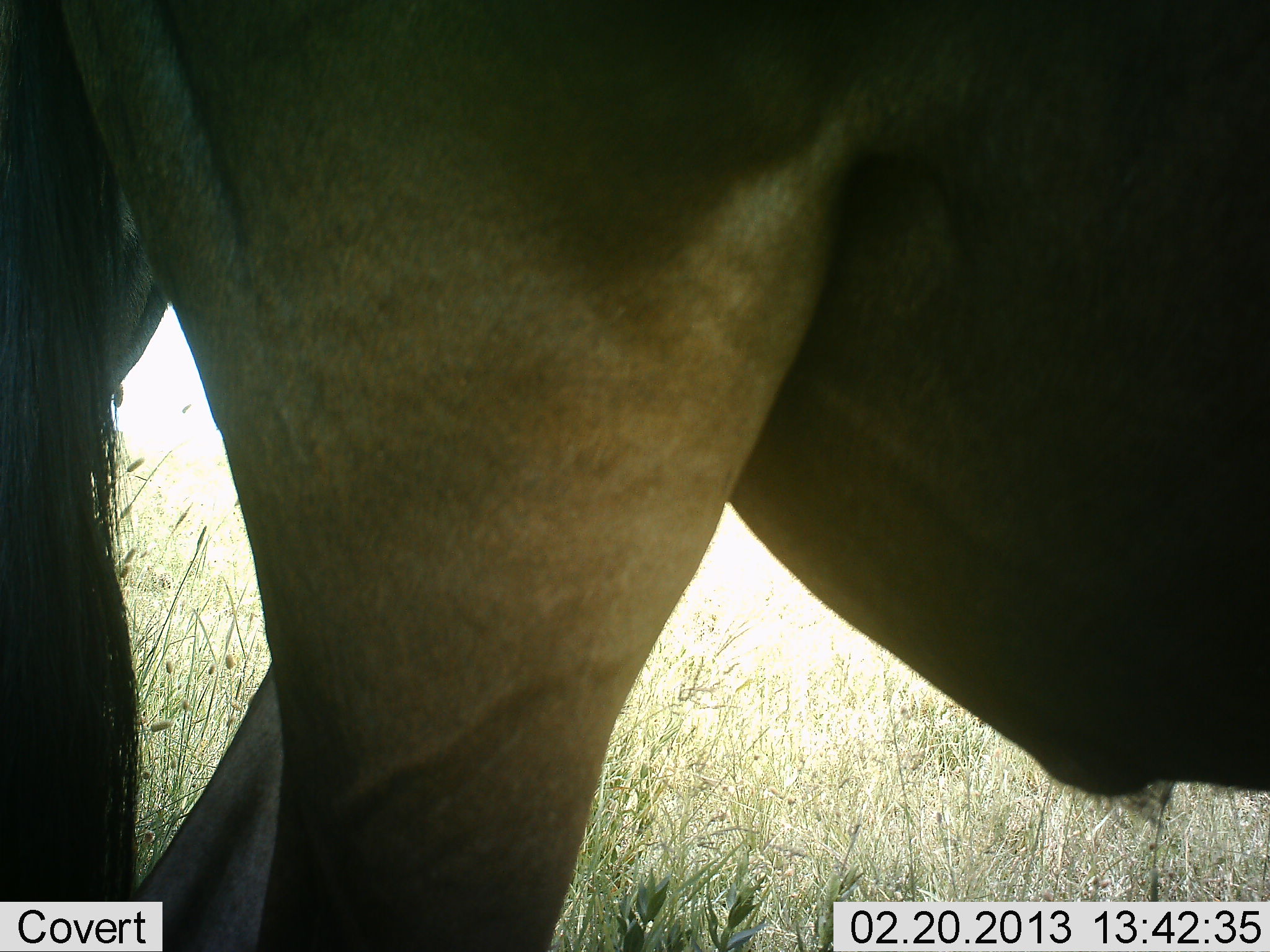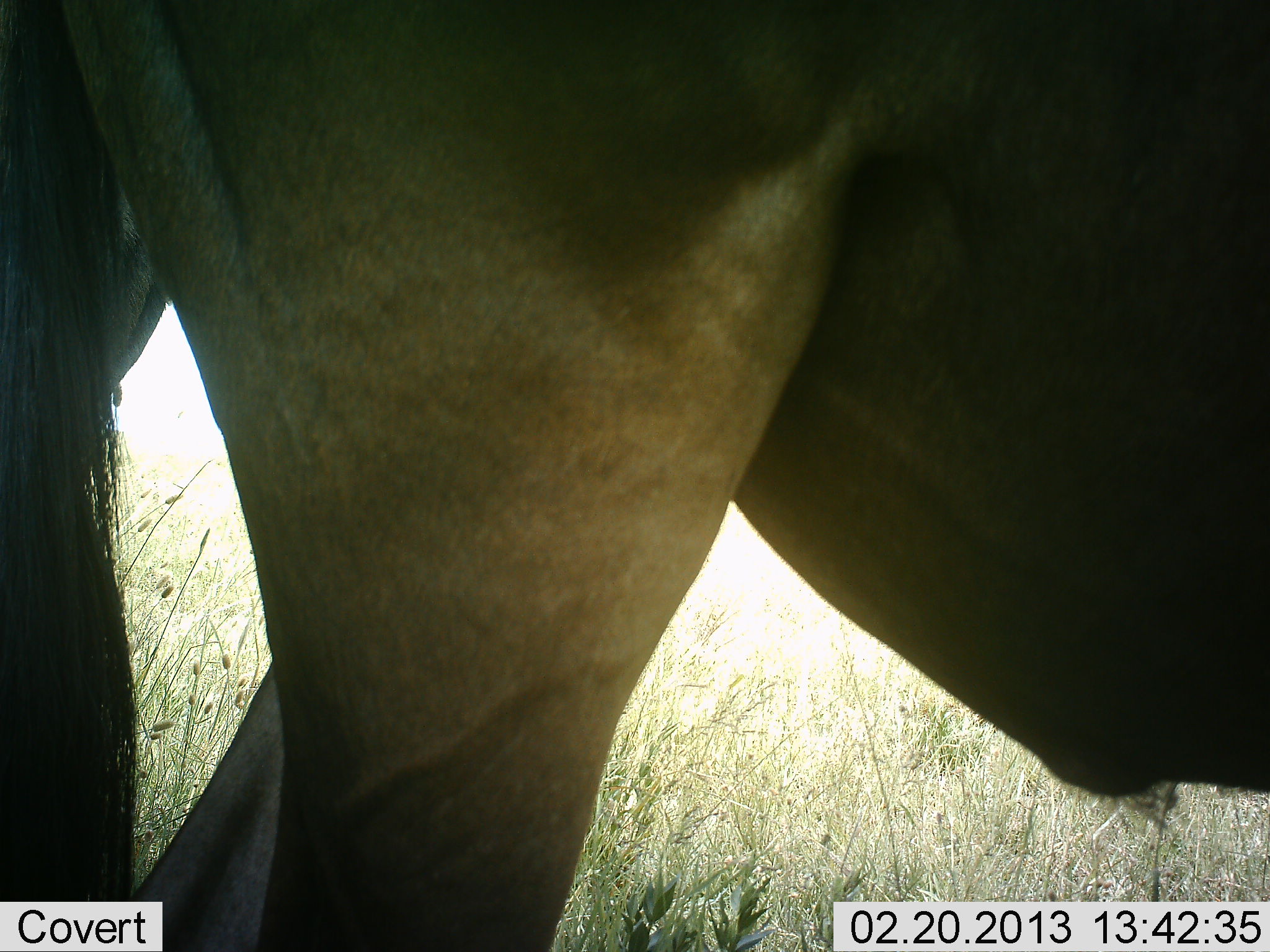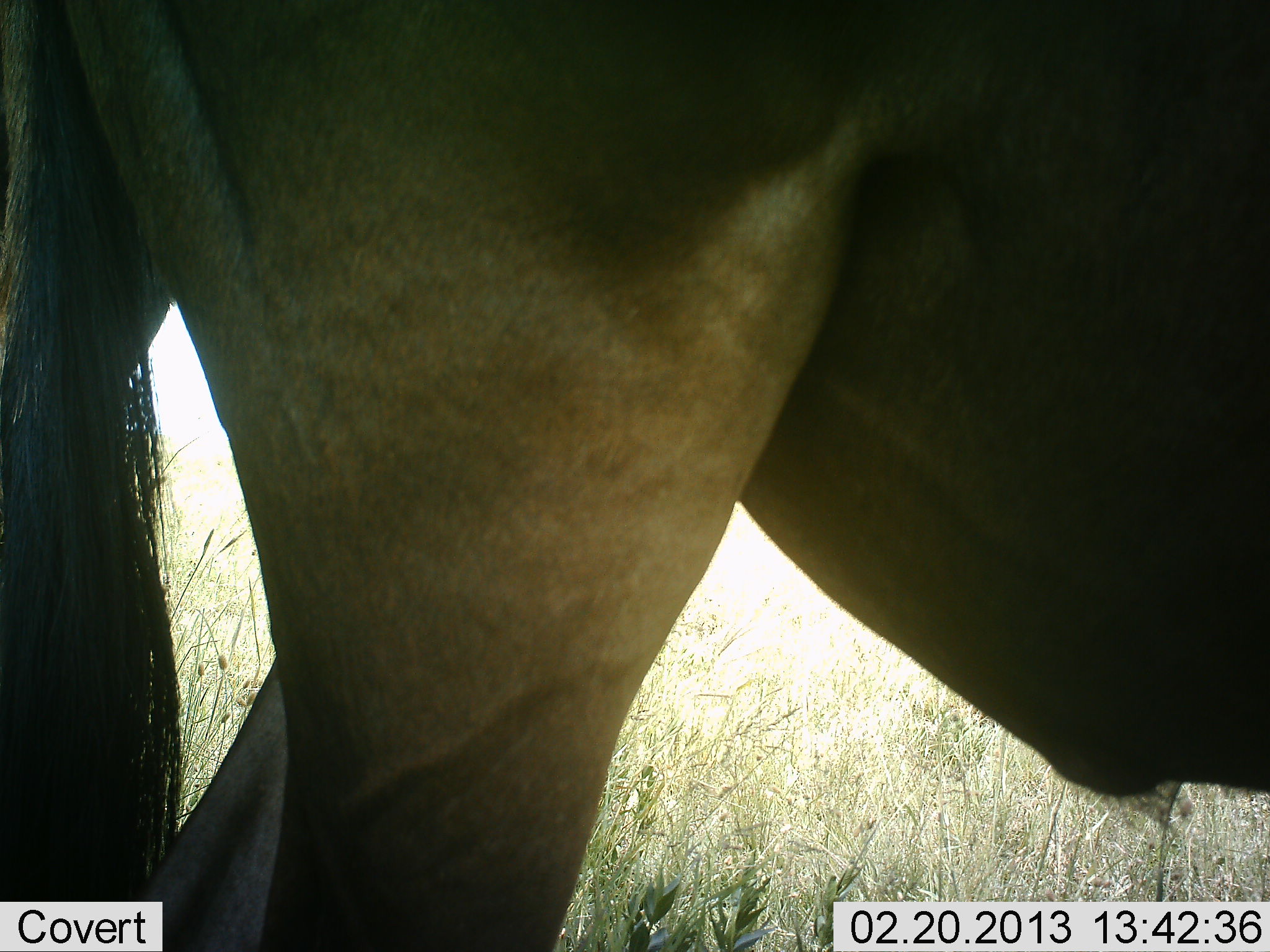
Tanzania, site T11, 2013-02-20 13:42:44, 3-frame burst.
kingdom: Animalia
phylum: Chordata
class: Mammalia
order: Artiodactyla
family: Bovidae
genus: Connochaetes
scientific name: Connochaetes taurinus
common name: blue wildebeest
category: wildebeest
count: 1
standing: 94%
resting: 0%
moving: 6%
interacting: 0%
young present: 0%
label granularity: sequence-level